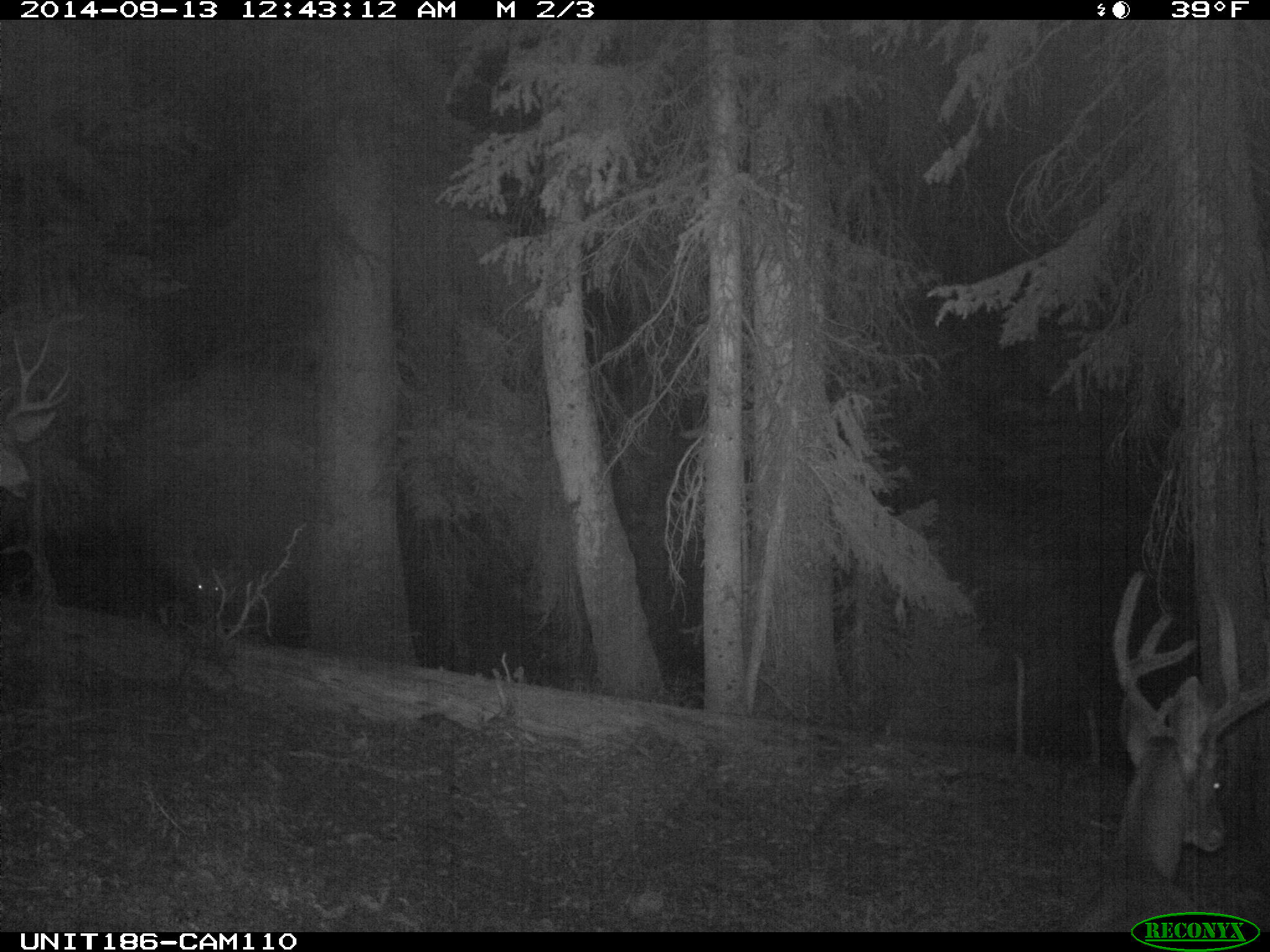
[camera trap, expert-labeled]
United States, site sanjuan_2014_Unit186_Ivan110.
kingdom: Animalia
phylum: Chordata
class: Mammalia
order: Artiodactyla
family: Cervidae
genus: Odocoileus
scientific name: Odocoileus hemionus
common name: mule deer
Odocoileus hemionus (mule deer).